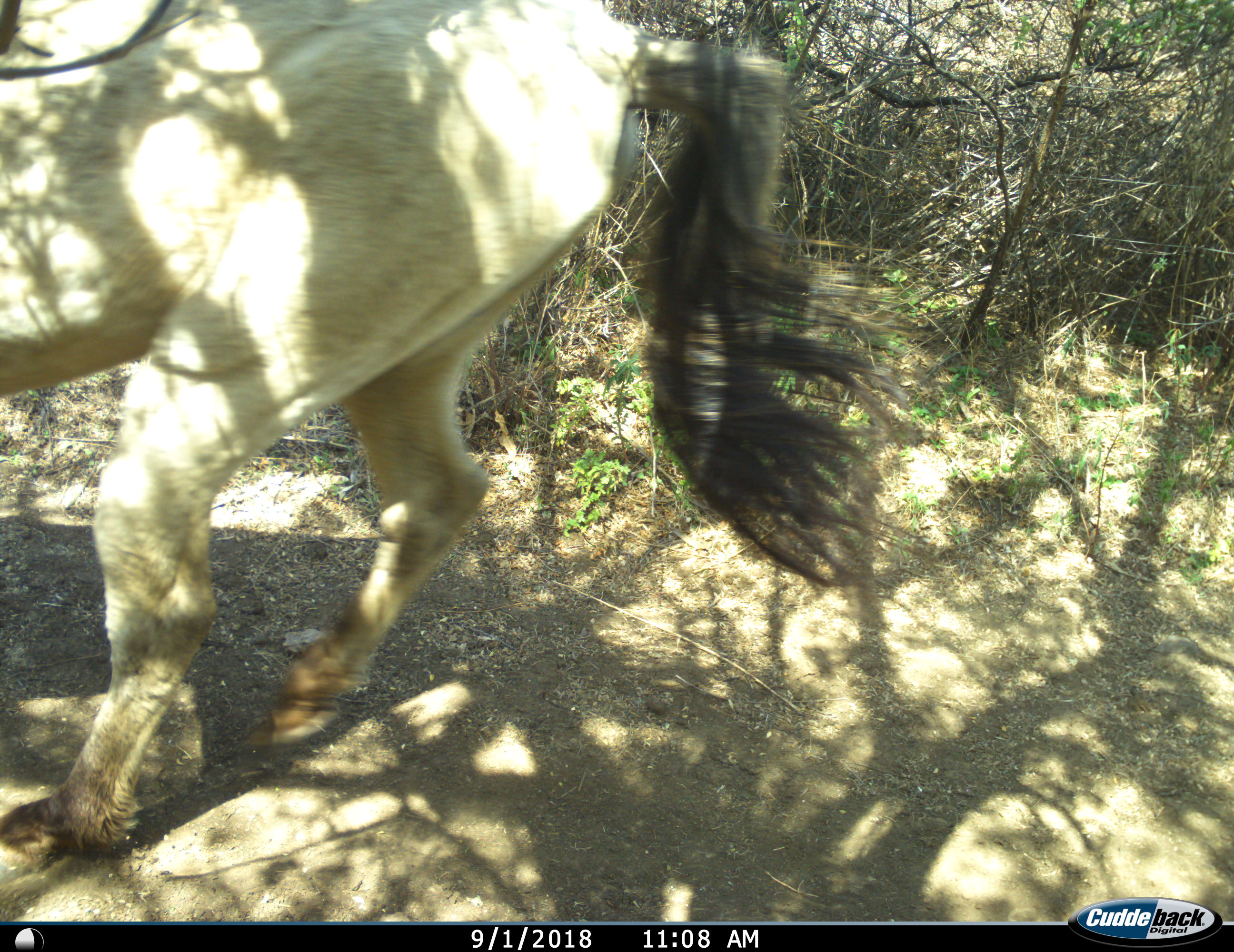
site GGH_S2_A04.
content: unidentified animal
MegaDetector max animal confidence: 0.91